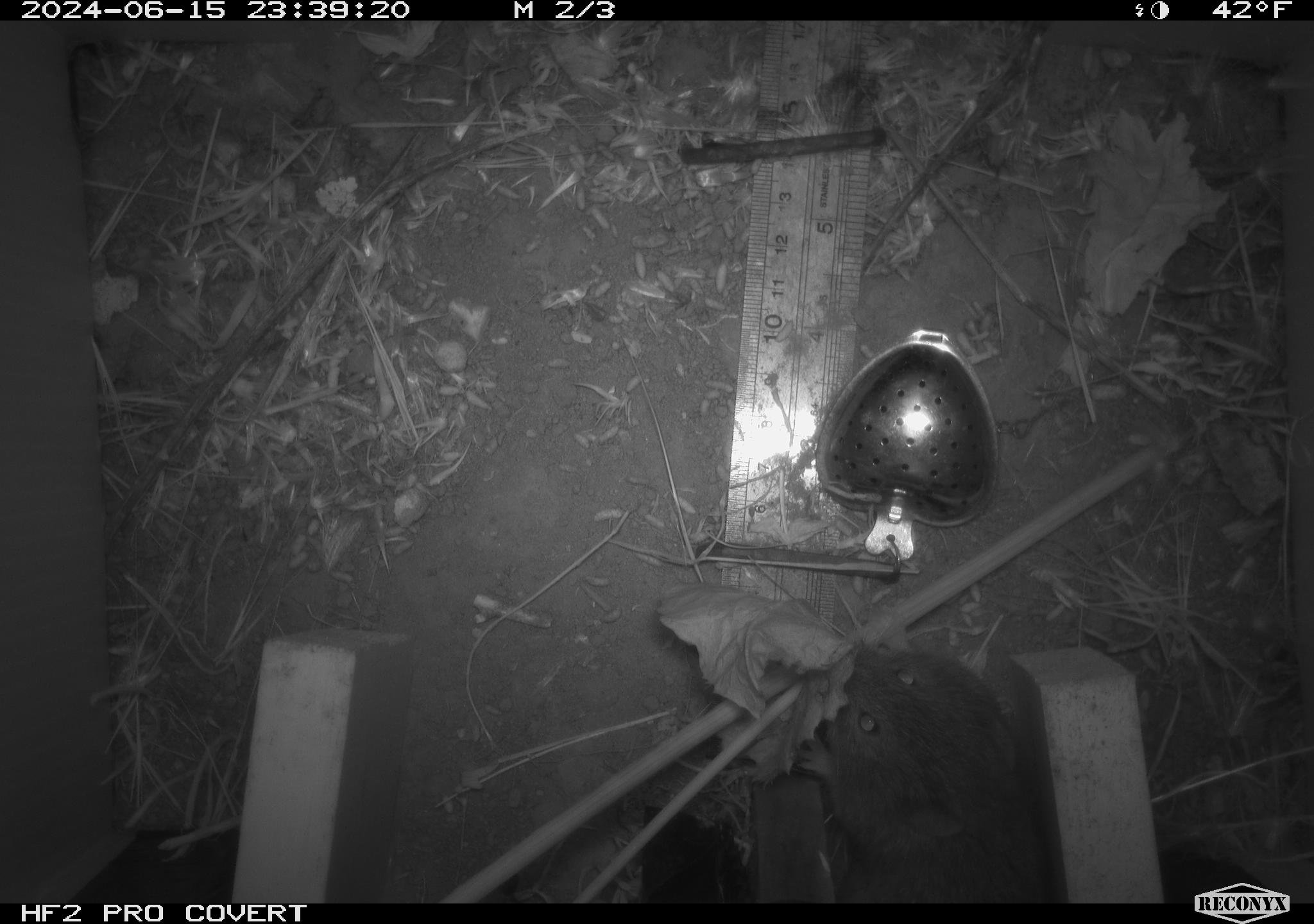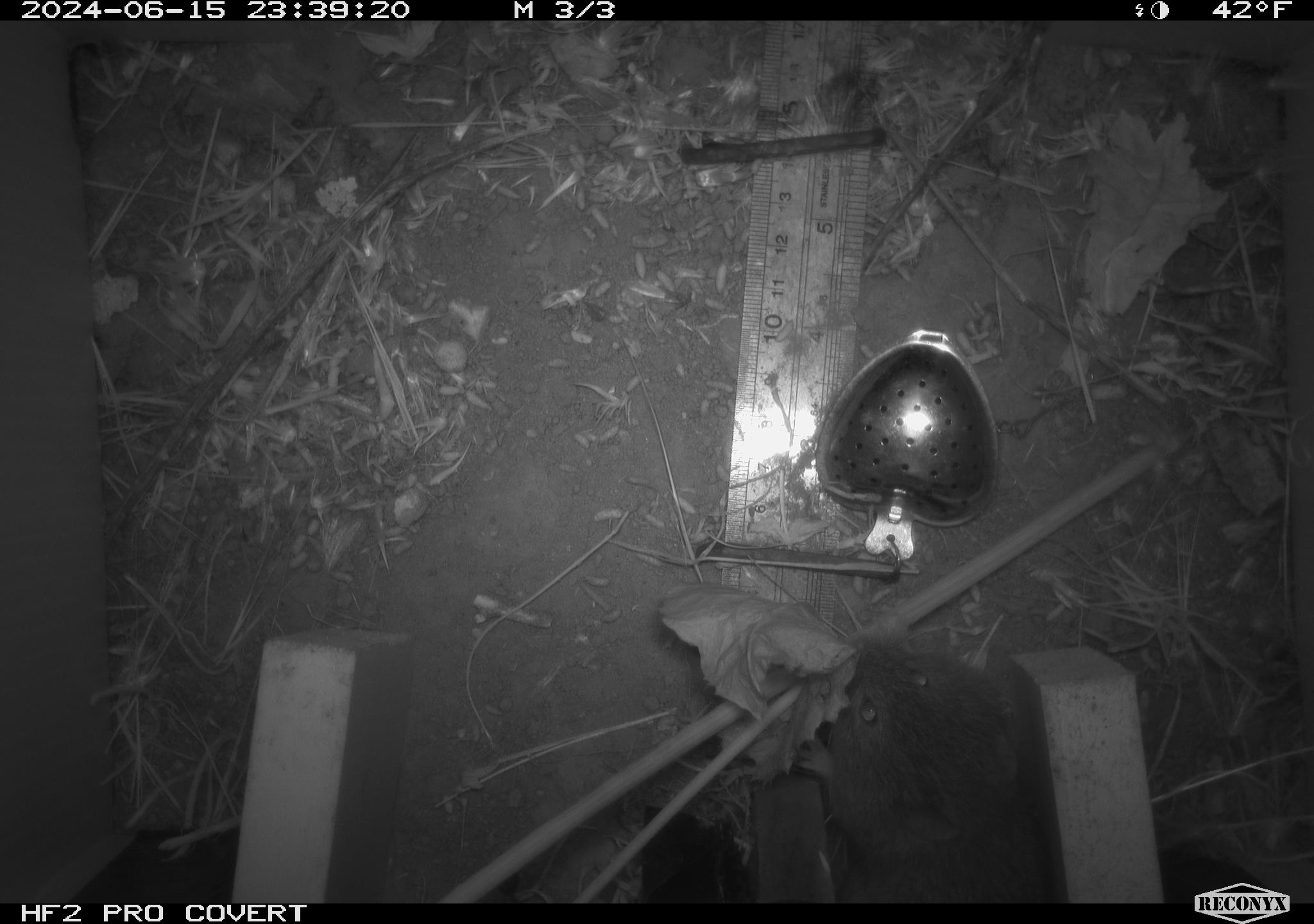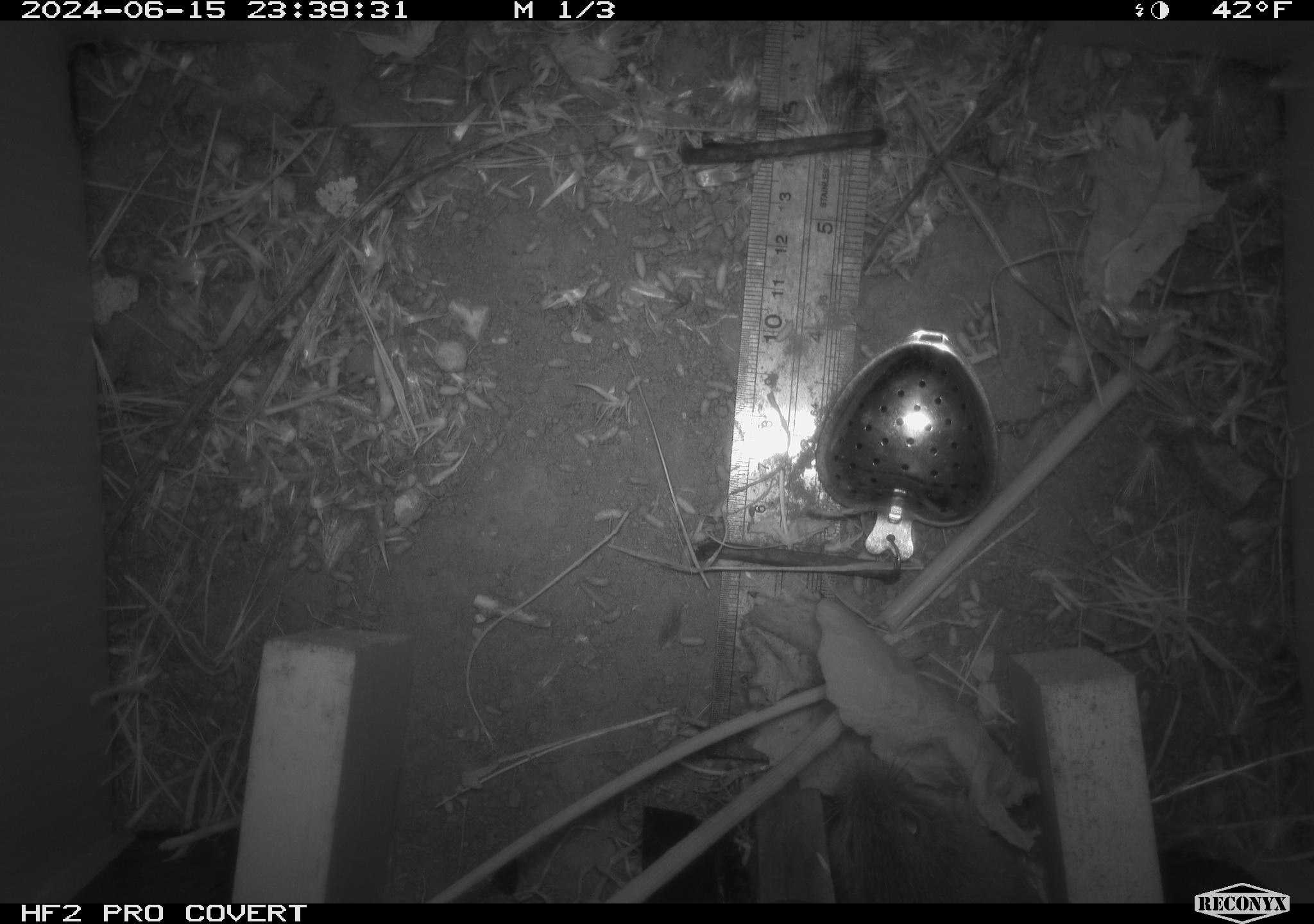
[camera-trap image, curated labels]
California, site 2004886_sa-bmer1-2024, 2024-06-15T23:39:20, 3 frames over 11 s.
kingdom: Animalia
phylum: Chordata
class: Mammalia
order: Rodentia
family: Cricetidae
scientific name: Cricetidae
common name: hamsters, voles, lemmings, and allies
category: cricetidae family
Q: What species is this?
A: Cricetidae family (hamsters, voles, lemmings, and allies) (Cricetidae).